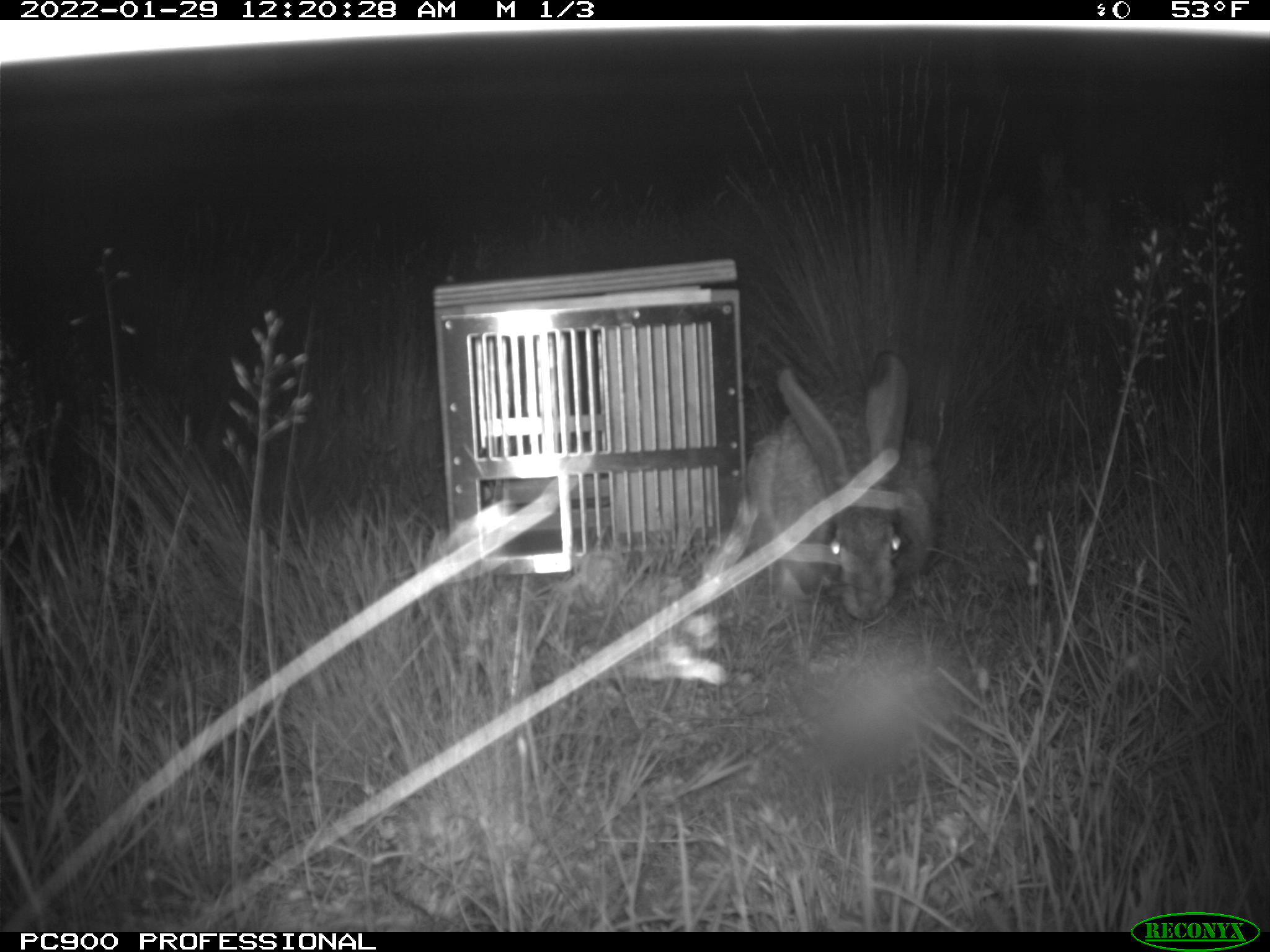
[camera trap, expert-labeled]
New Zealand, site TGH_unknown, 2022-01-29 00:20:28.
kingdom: Animalia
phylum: Chordata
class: Mammalia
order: Lagomorpha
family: Leporidae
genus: Lepus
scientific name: Lepus europaeus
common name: brown hare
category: hare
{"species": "hare (brown hare) (Lepus europaeus)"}